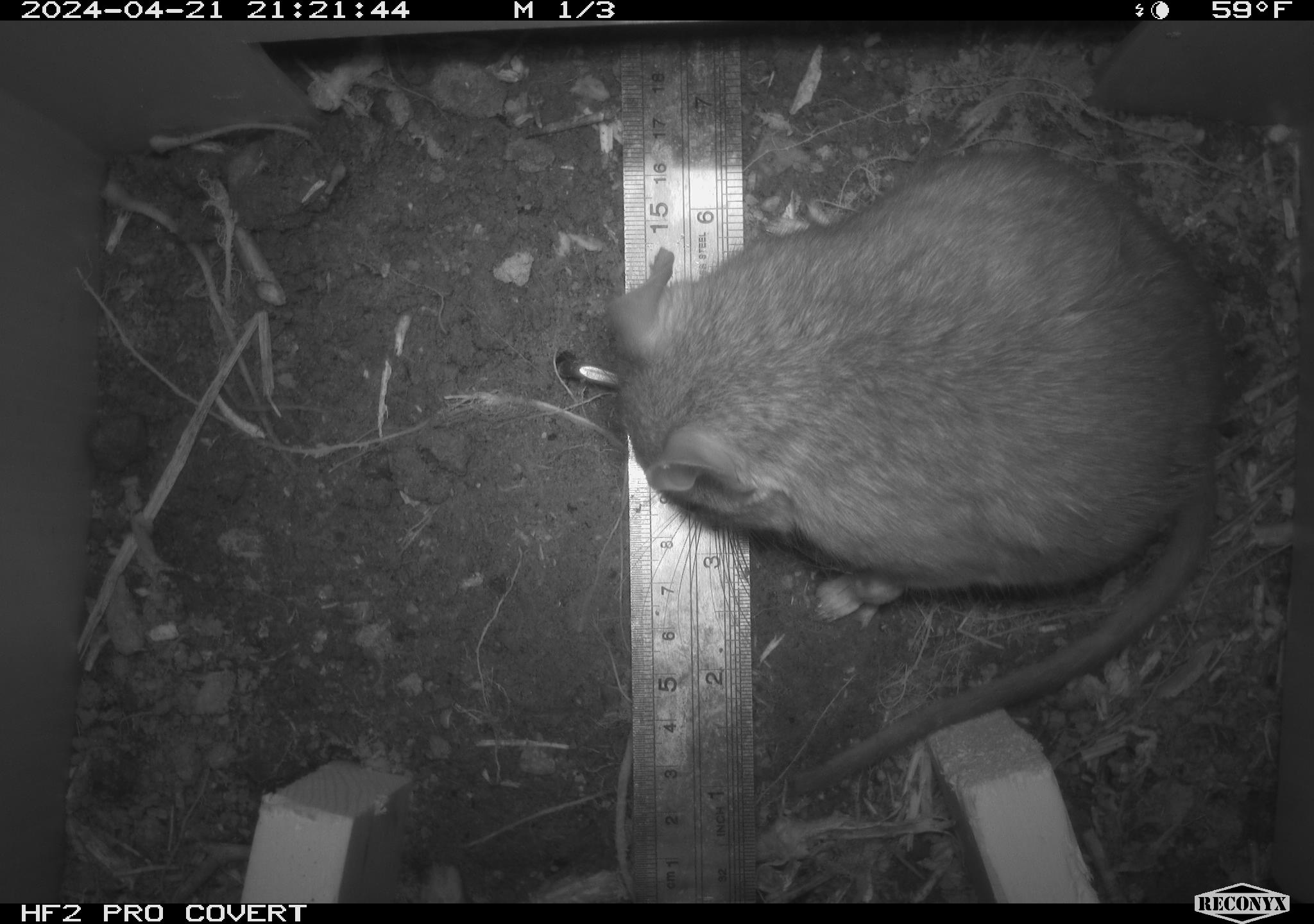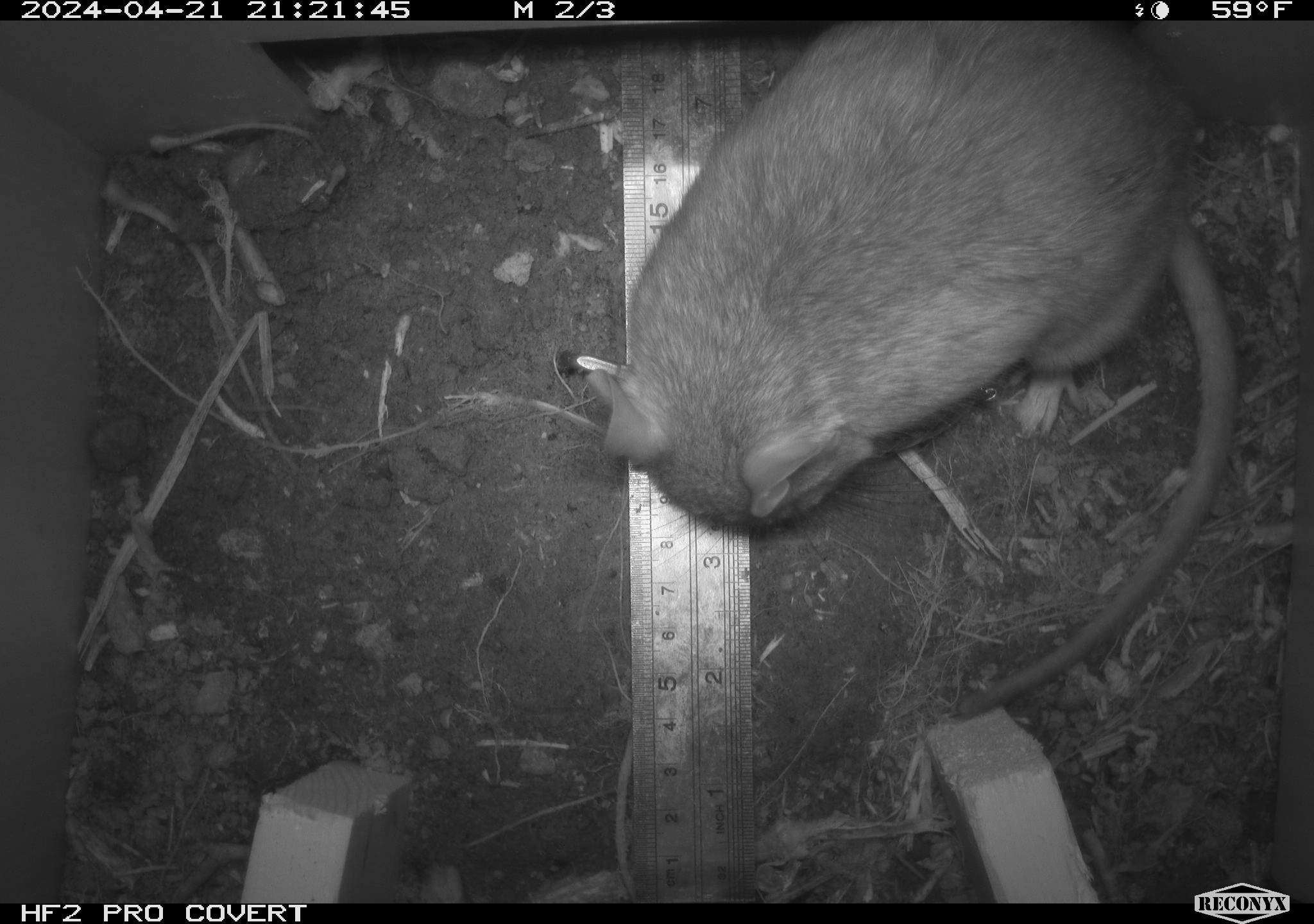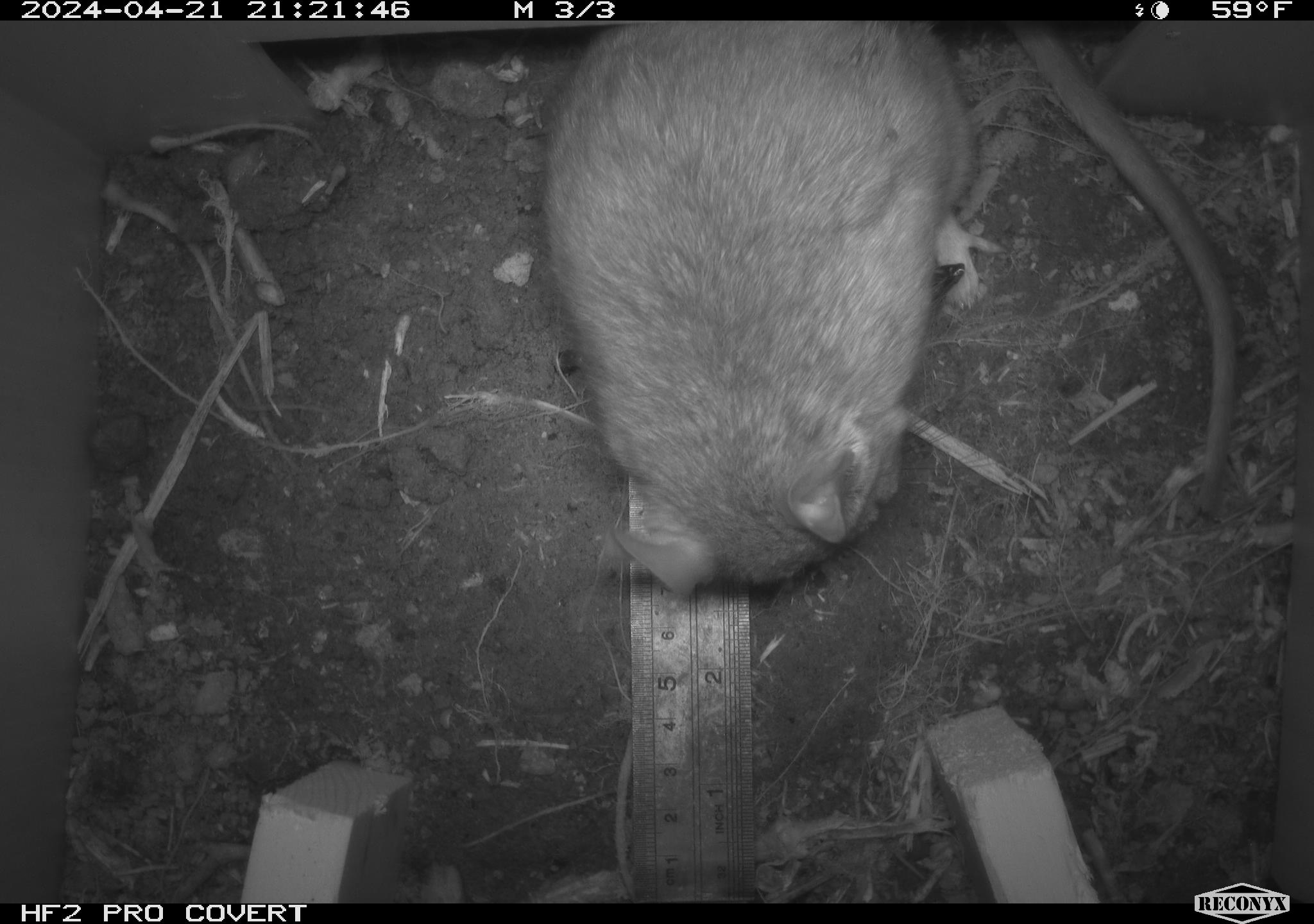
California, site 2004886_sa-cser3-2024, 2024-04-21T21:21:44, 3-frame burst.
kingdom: Animalia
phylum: Chordata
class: Mammalia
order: Rodentia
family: Muridae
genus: Rattus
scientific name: Rattus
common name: rat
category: rattus species